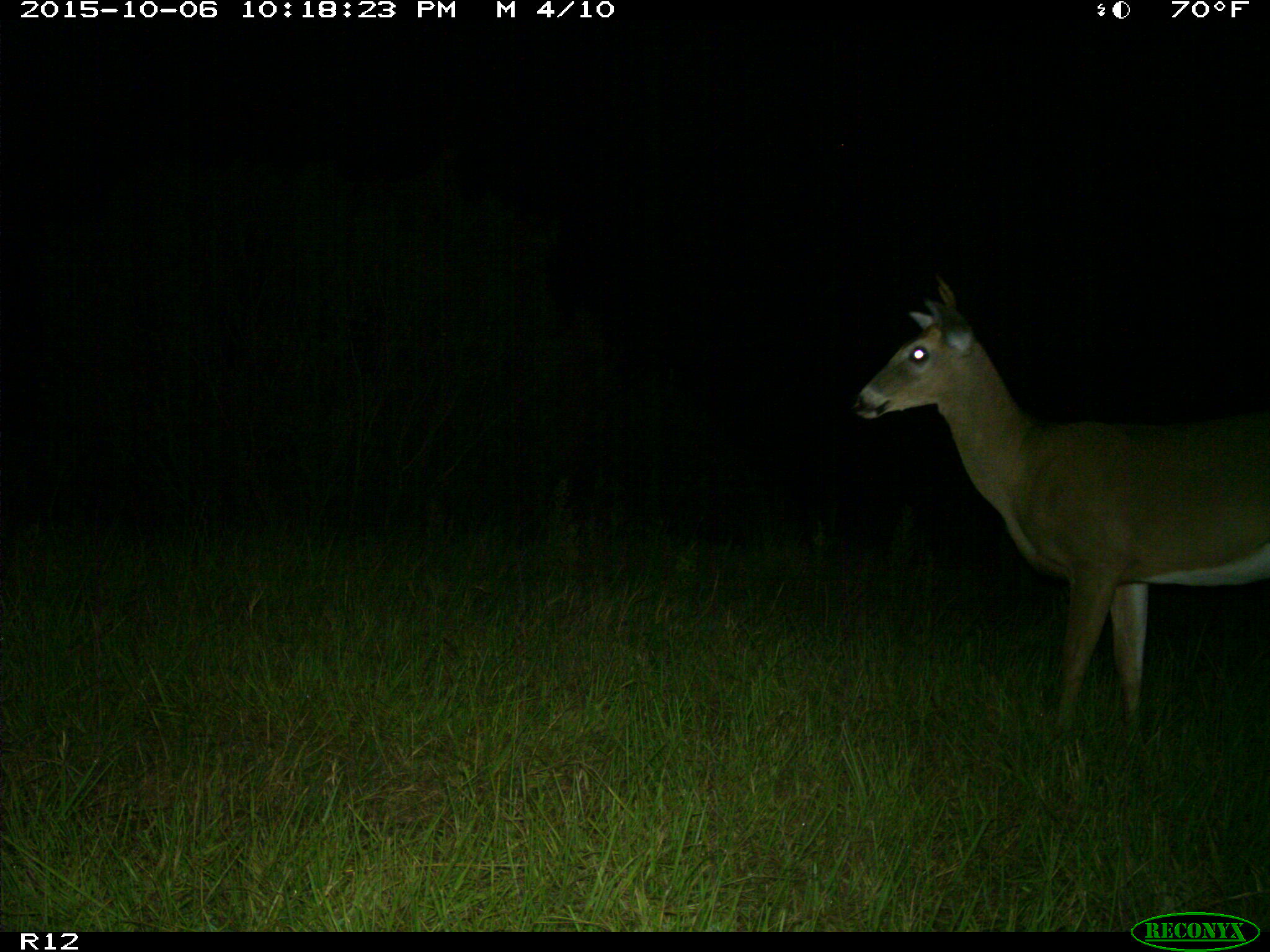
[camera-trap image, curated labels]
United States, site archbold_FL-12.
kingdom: Animalia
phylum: Chordata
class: Mammalia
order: Artiodactyla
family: Cervidae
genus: Odocoileus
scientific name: Odocoileus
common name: deer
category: unidentified deer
Unidentified deer (deer) (Odocoileus).